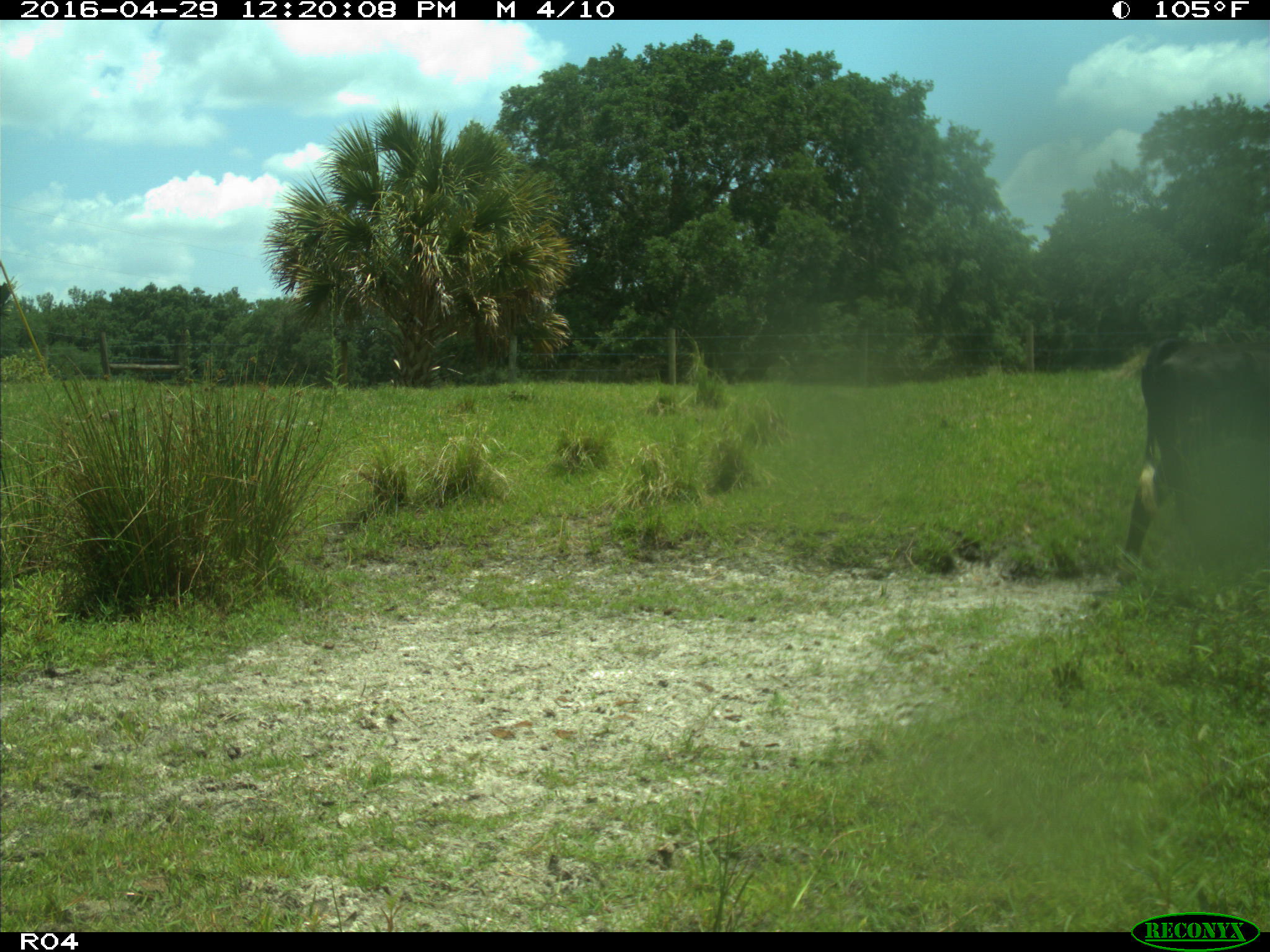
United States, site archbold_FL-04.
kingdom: Animalia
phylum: Chordata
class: Mammalia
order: Artiodactyla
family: Bovidae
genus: Bos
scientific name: Bos taurus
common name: domestic cow